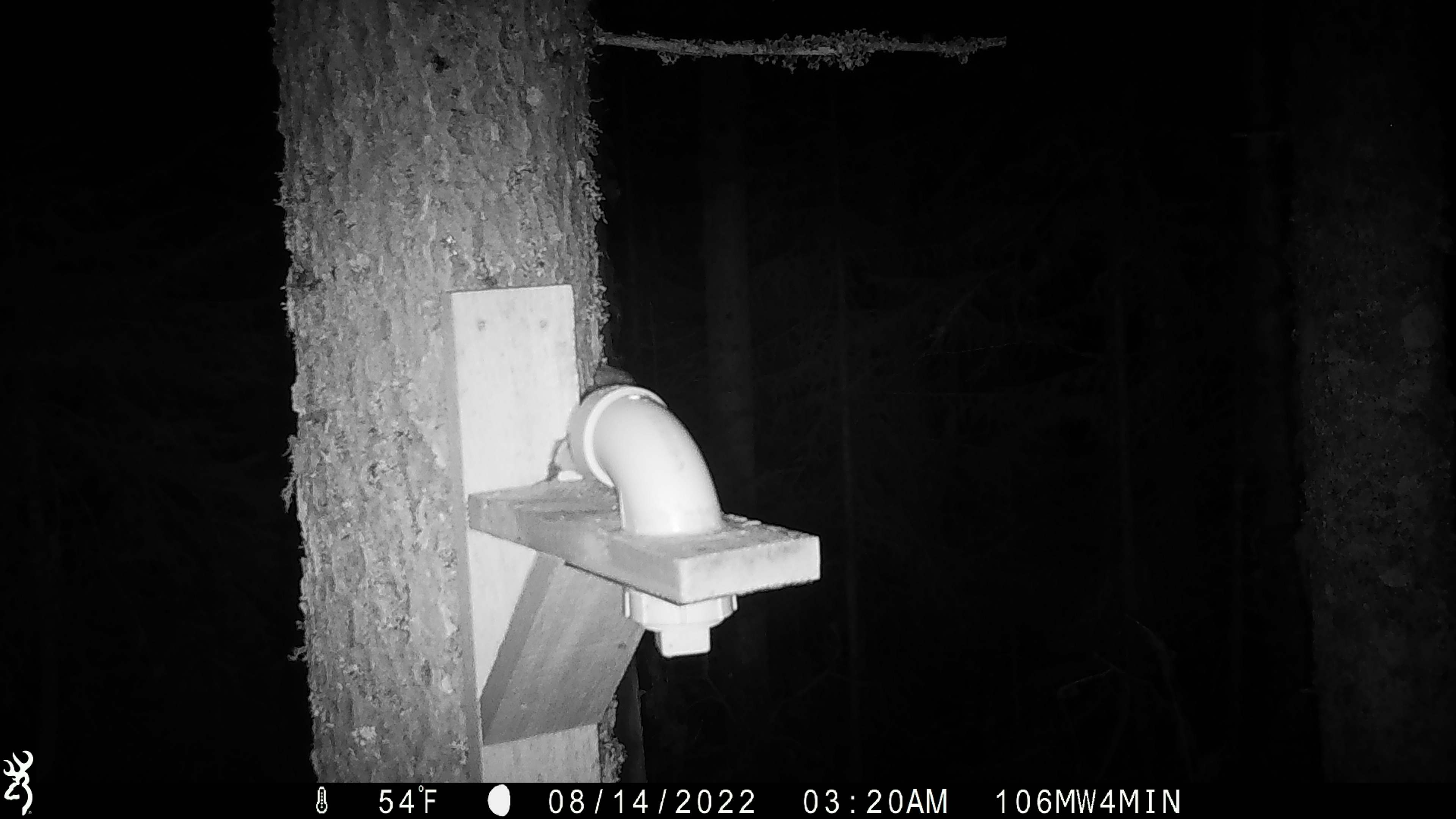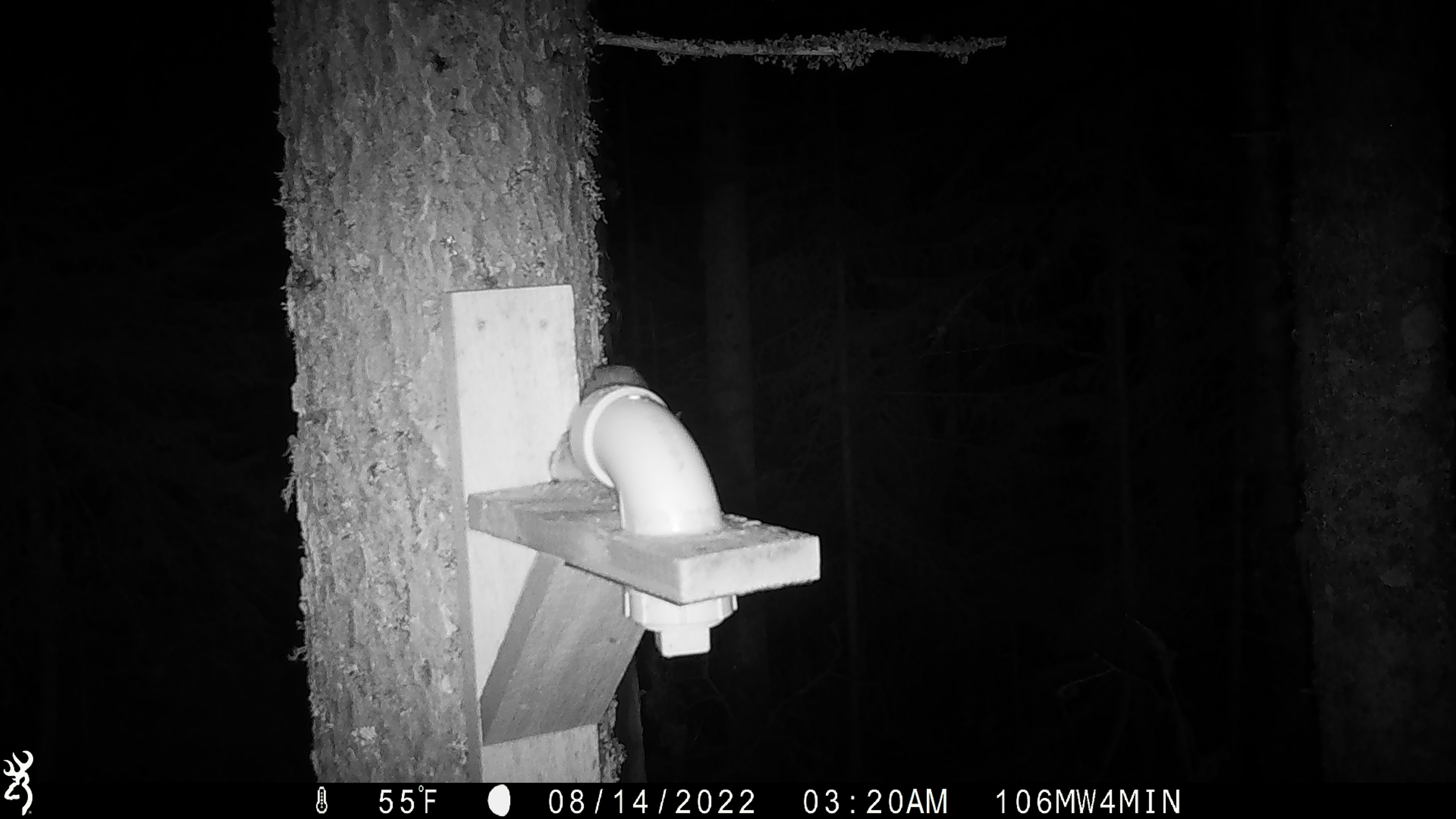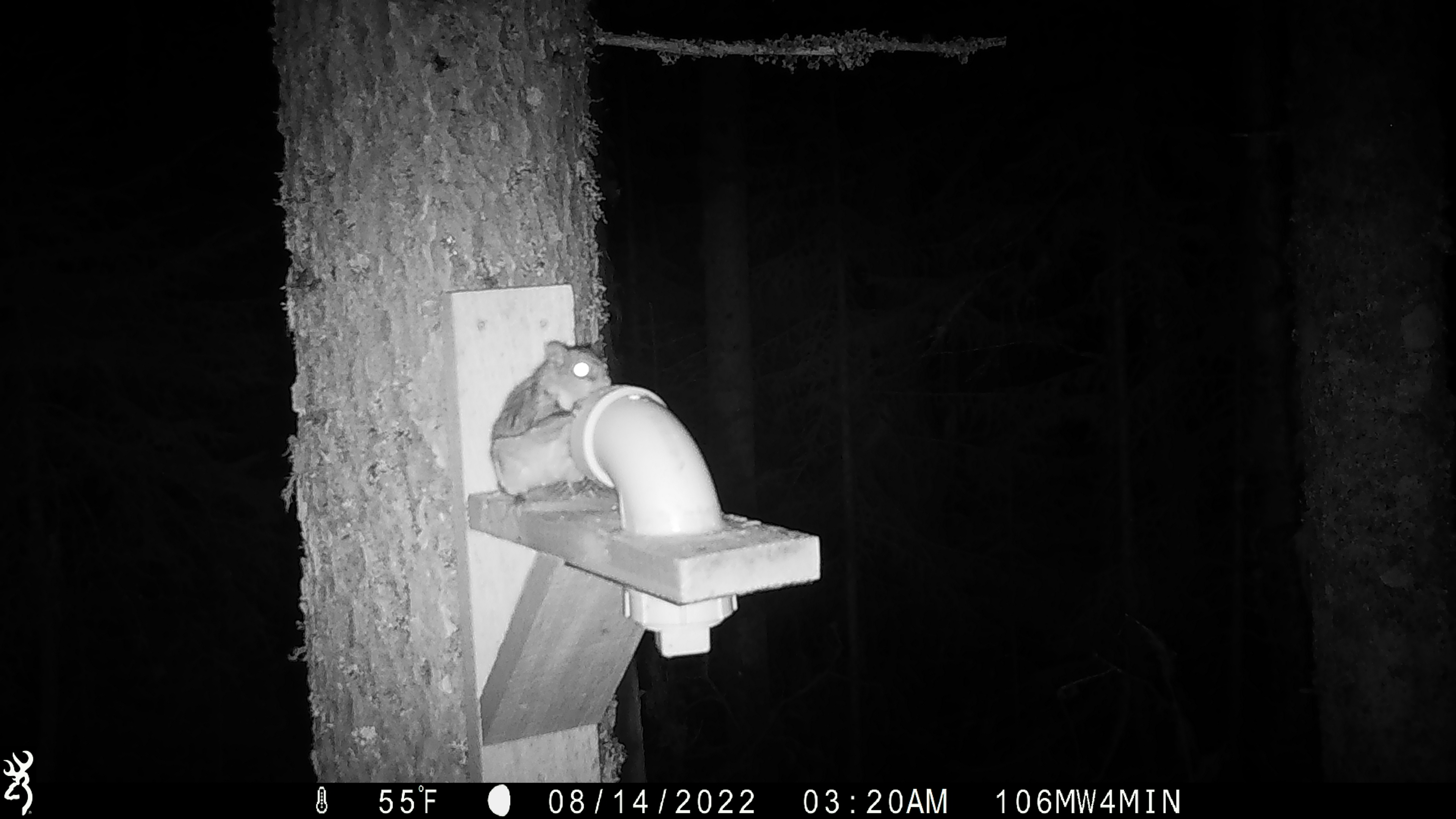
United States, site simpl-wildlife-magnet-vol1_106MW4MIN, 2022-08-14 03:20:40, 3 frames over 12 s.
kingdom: Animalia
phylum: Chordata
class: Mammalia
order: Rodentia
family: Sciuridae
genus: Glaucomys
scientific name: Glaucomys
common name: flying squirrel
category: flying squirrel sp.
Flying squirrel sp. (flying squirrel) (Glaucomys).